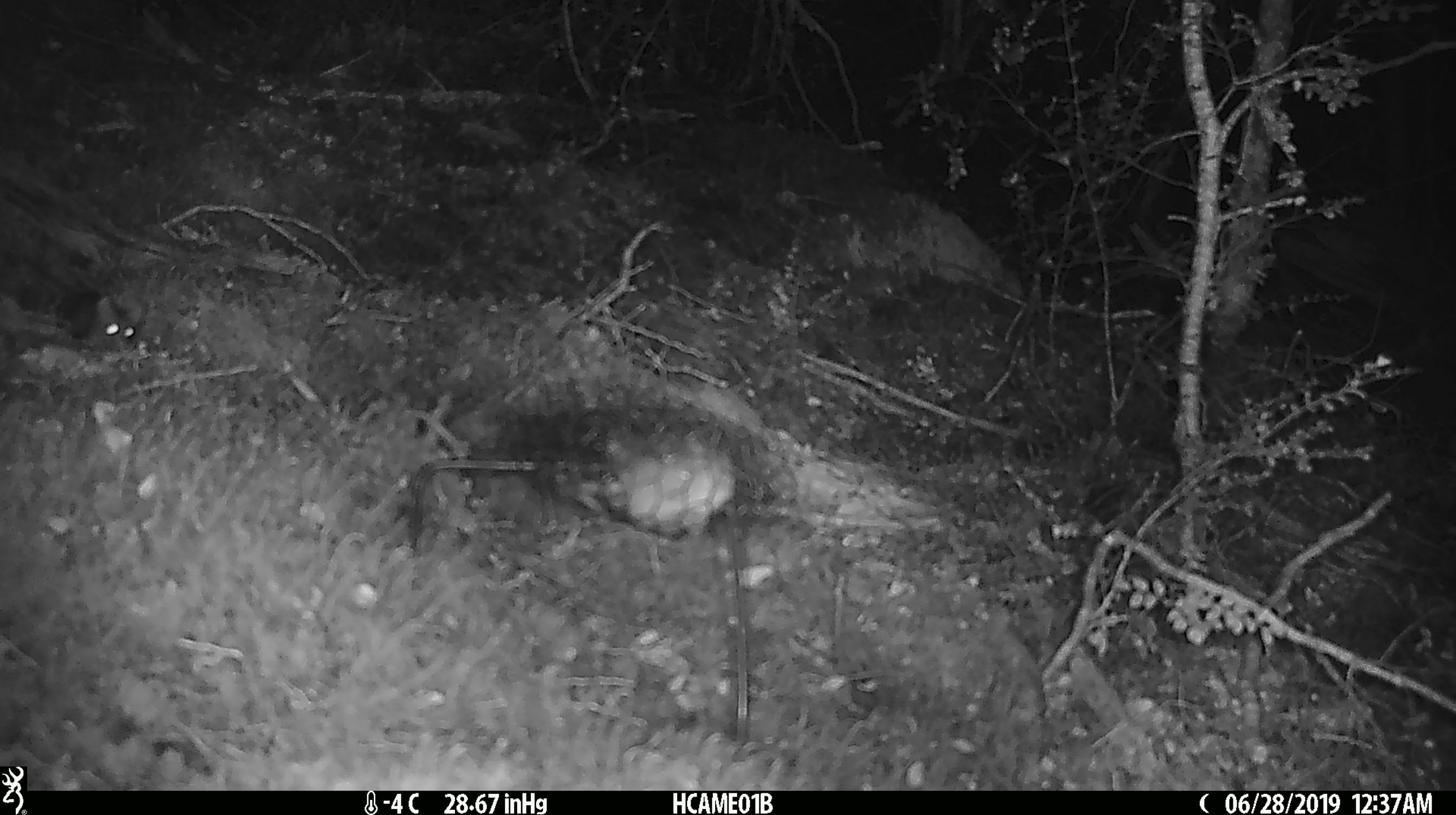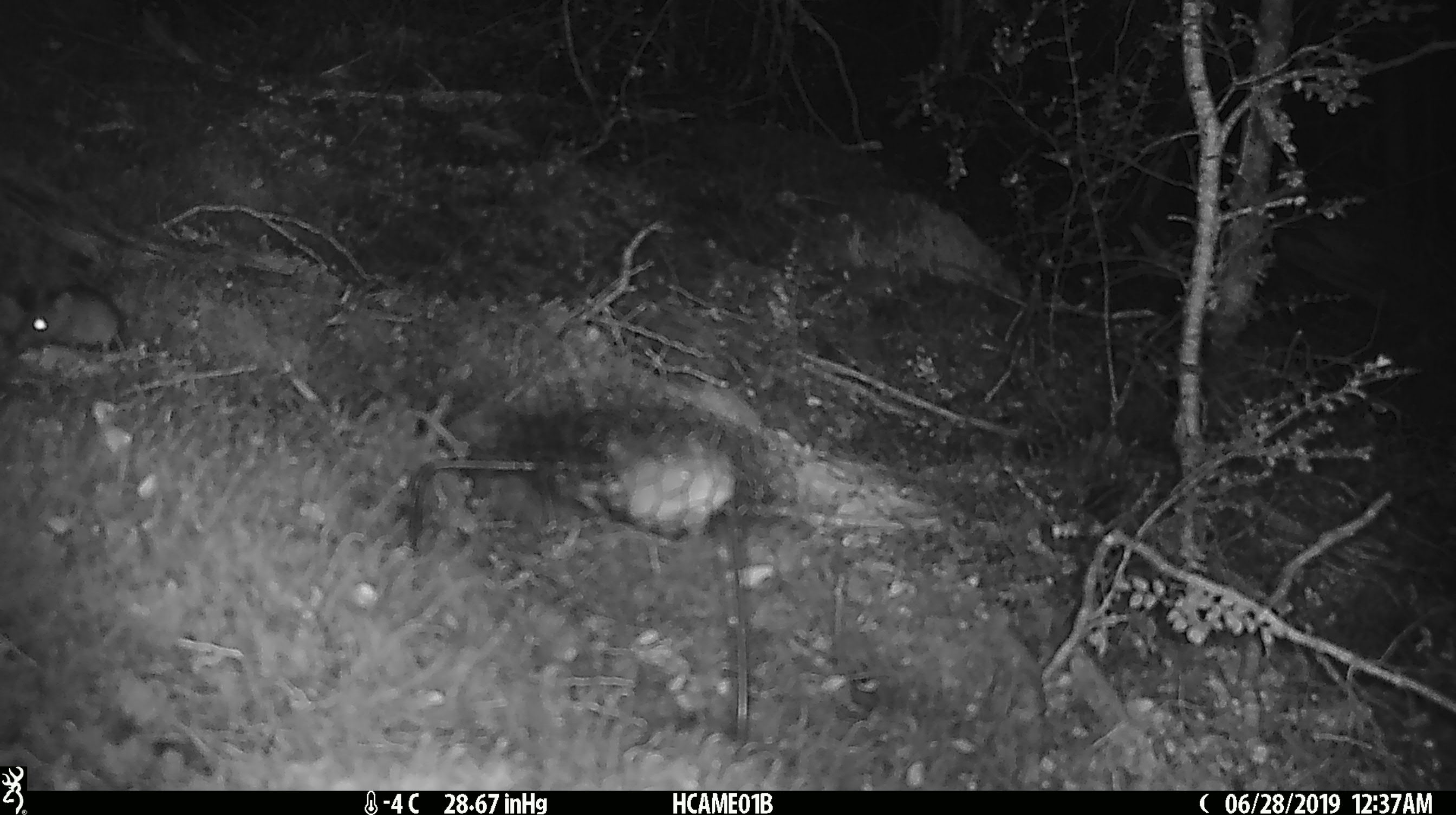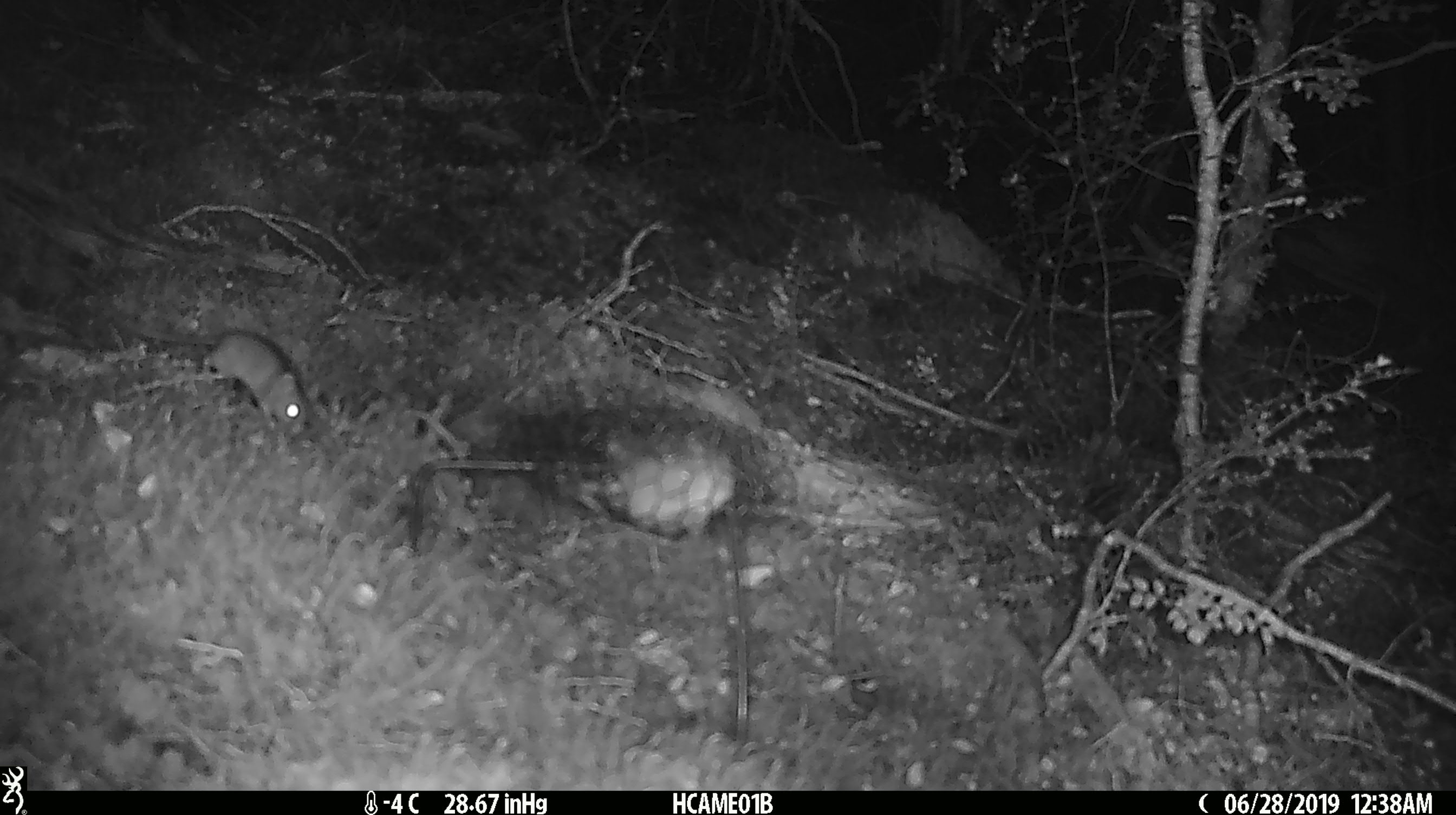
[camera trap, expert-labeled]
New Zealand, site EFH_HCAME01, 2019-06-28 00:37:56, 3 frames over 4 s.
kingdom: Animalia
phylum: Chordata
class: Mammalia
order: Rodentia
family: Muridae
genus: Mus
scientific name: Mus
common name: mouse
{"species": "mouse (Mus)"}